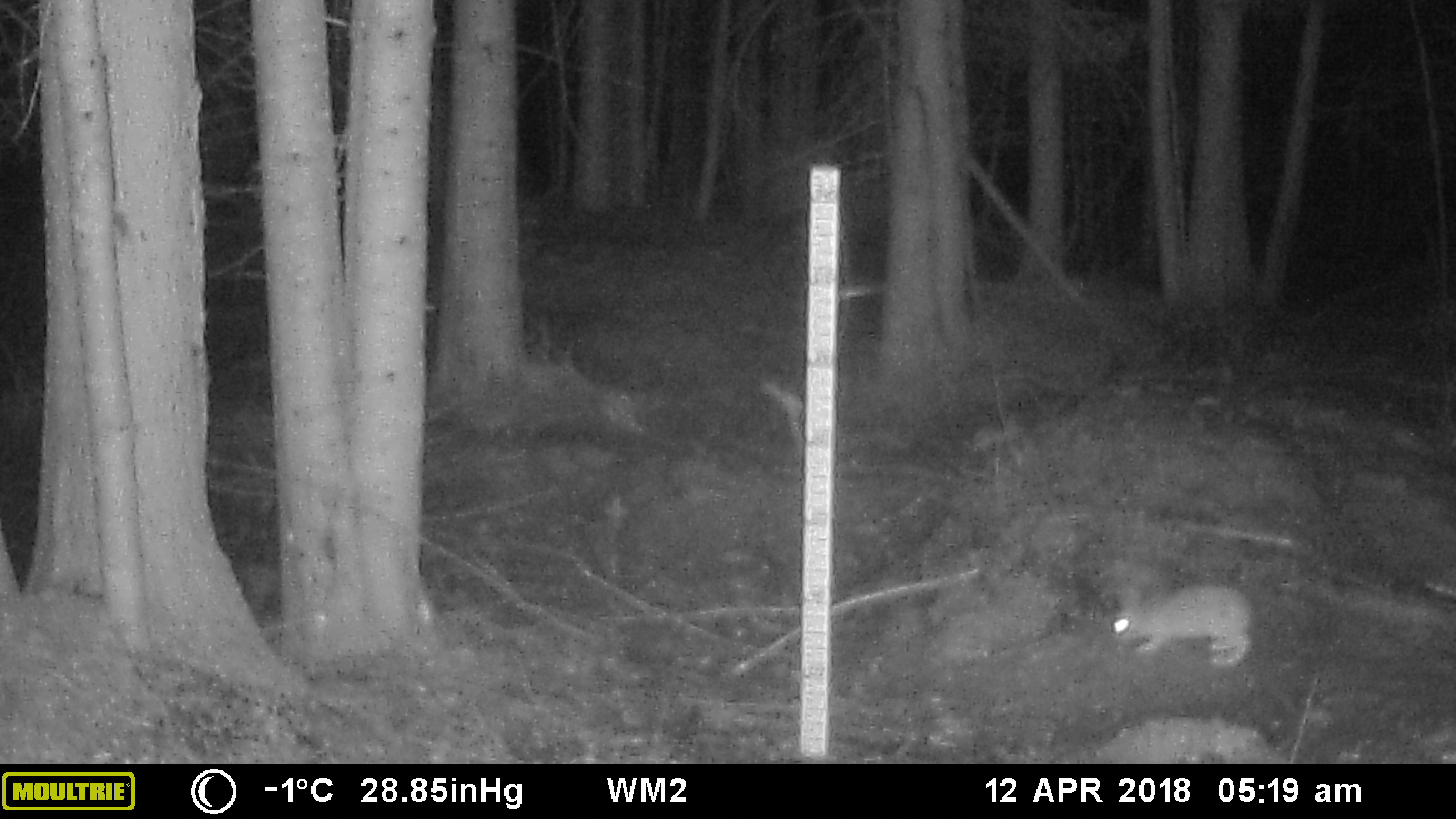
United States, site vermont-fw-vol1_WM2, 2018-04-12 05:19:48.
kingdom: Animalia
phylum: Chordata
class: Mammalia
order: Lagomorpha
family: Leporidae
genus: Lepus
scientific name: Lepus americanus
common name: snowshoe hare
Snowshoe hare (Lepus americanus).